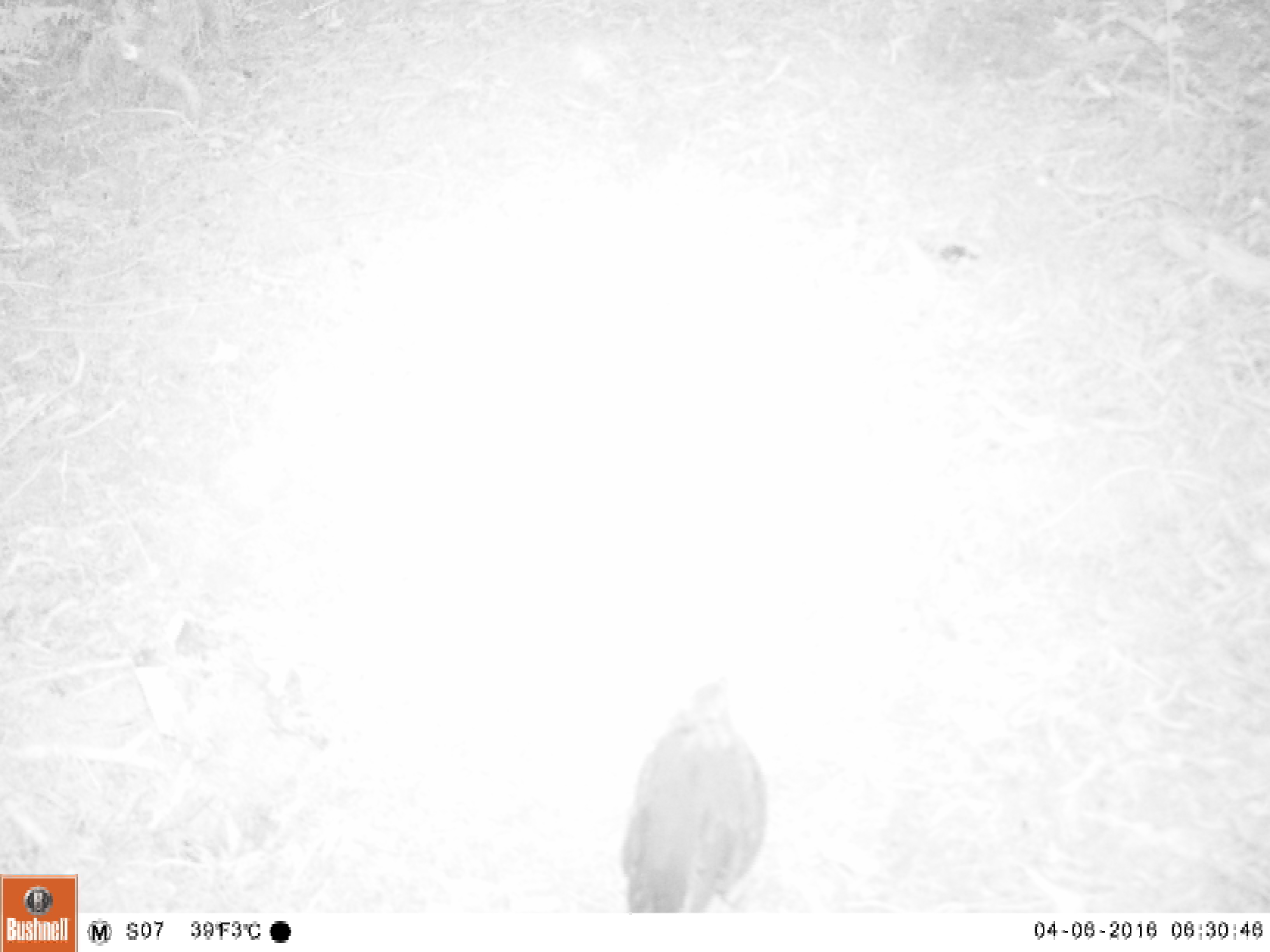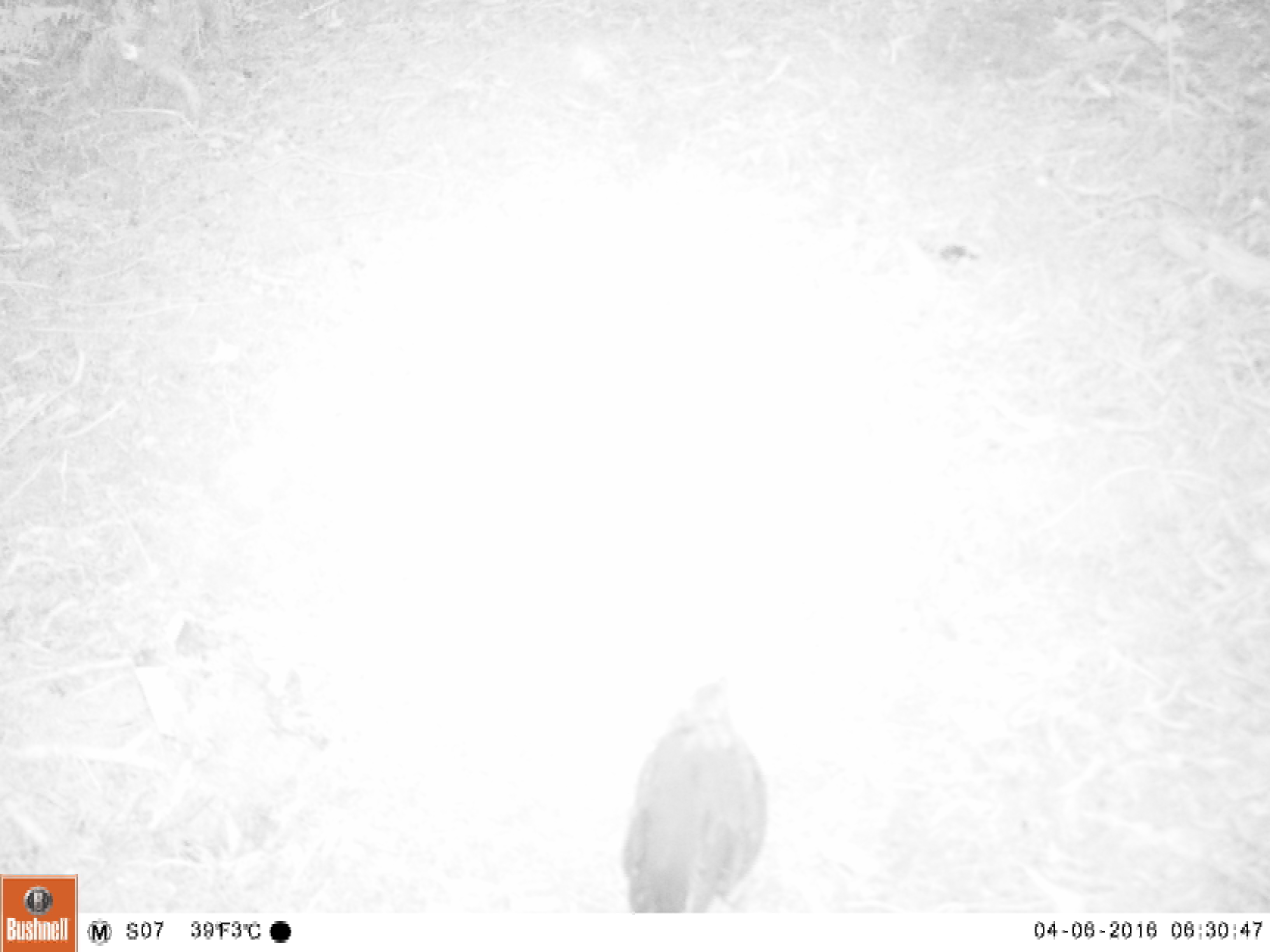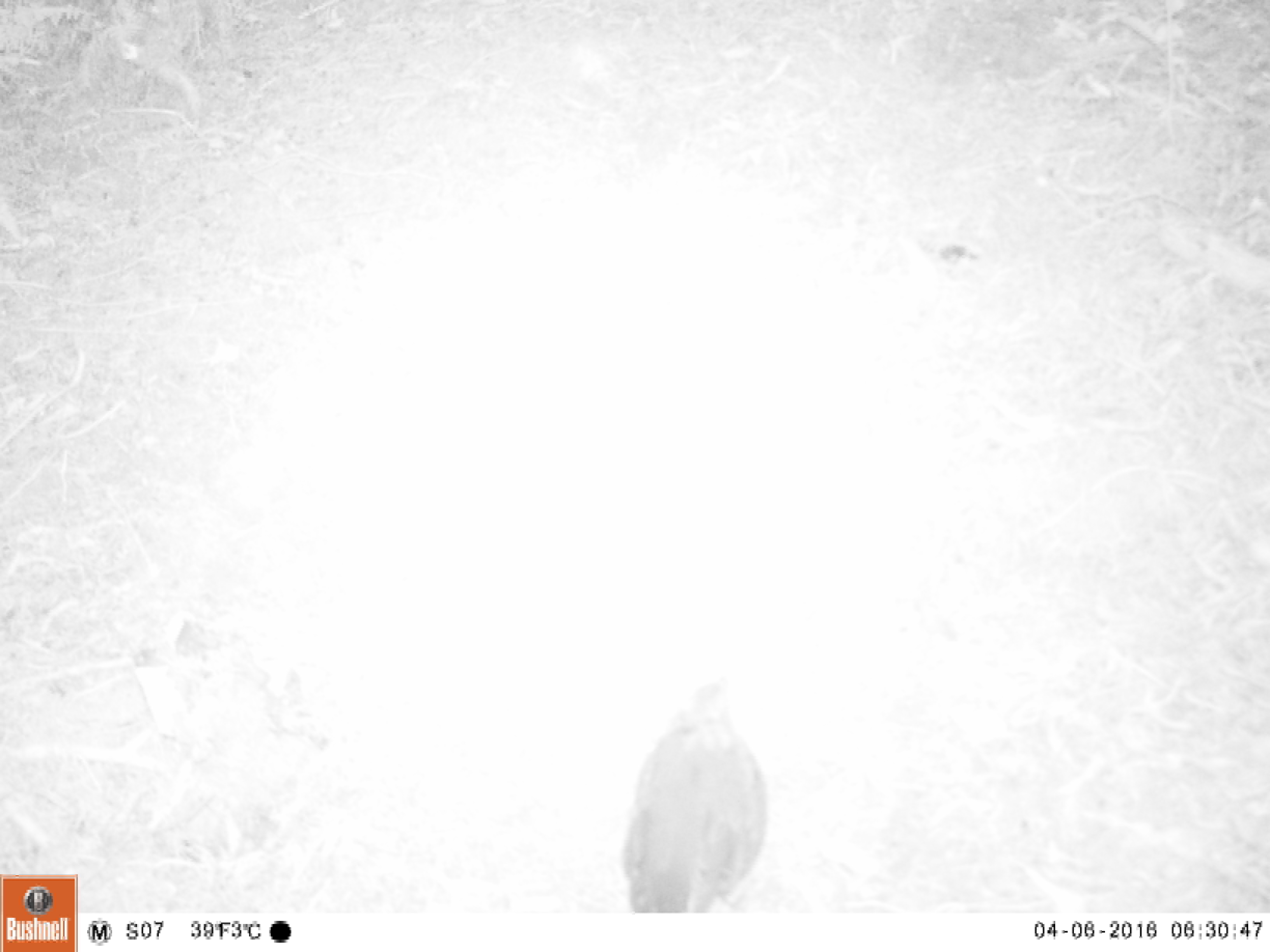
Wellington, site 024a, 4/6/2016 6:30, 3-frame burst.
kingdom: Animalia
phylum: Chordata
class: Aves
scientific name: Aves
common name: bird